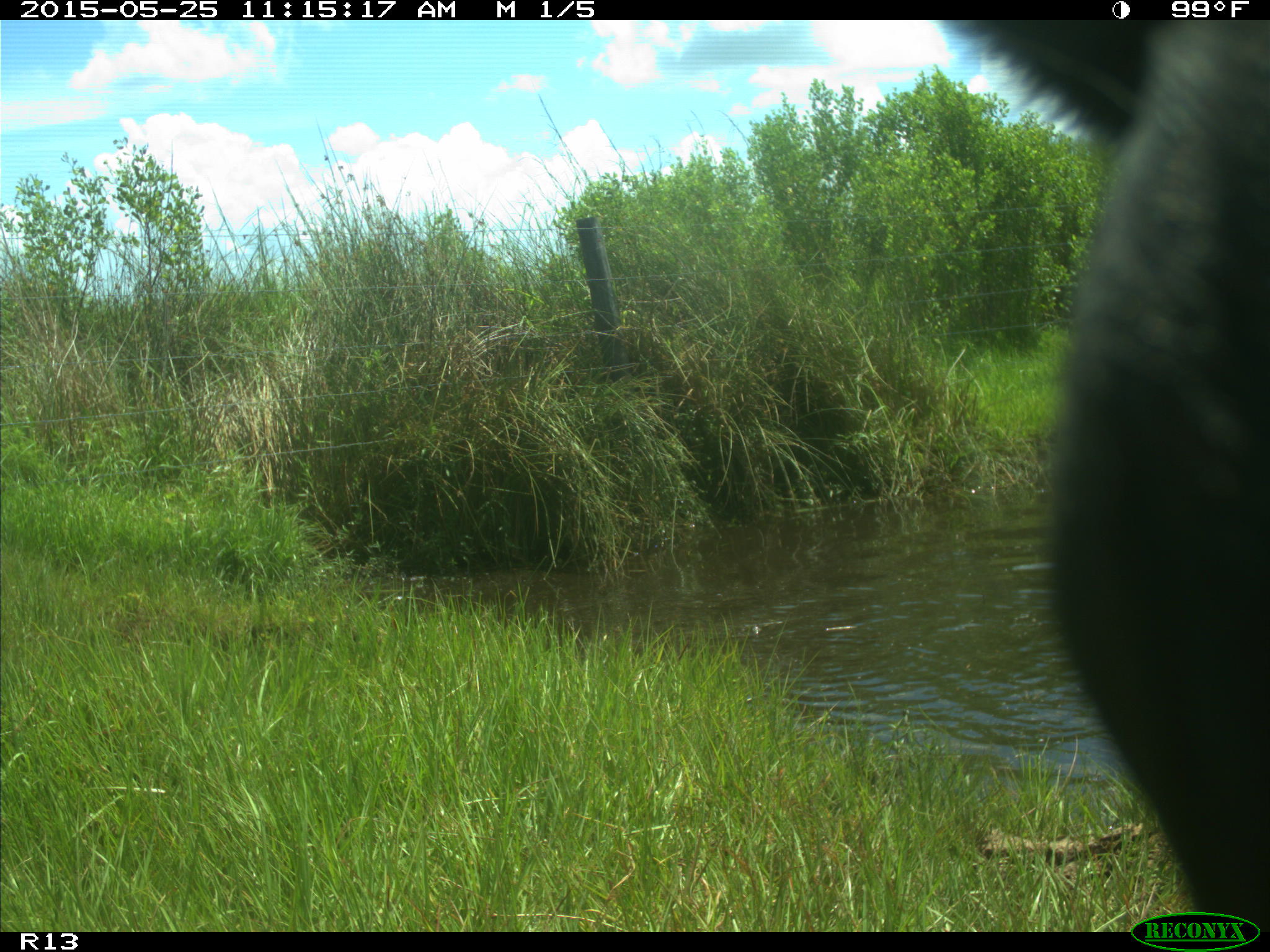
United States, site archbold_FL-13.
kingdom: Animalia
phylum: Chordata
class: Mammalia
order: Artiodactyla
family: Bovidae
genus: Bos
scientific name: Bos taurus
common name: domestic cow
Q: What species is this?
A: Bos taurus (domestic cow).